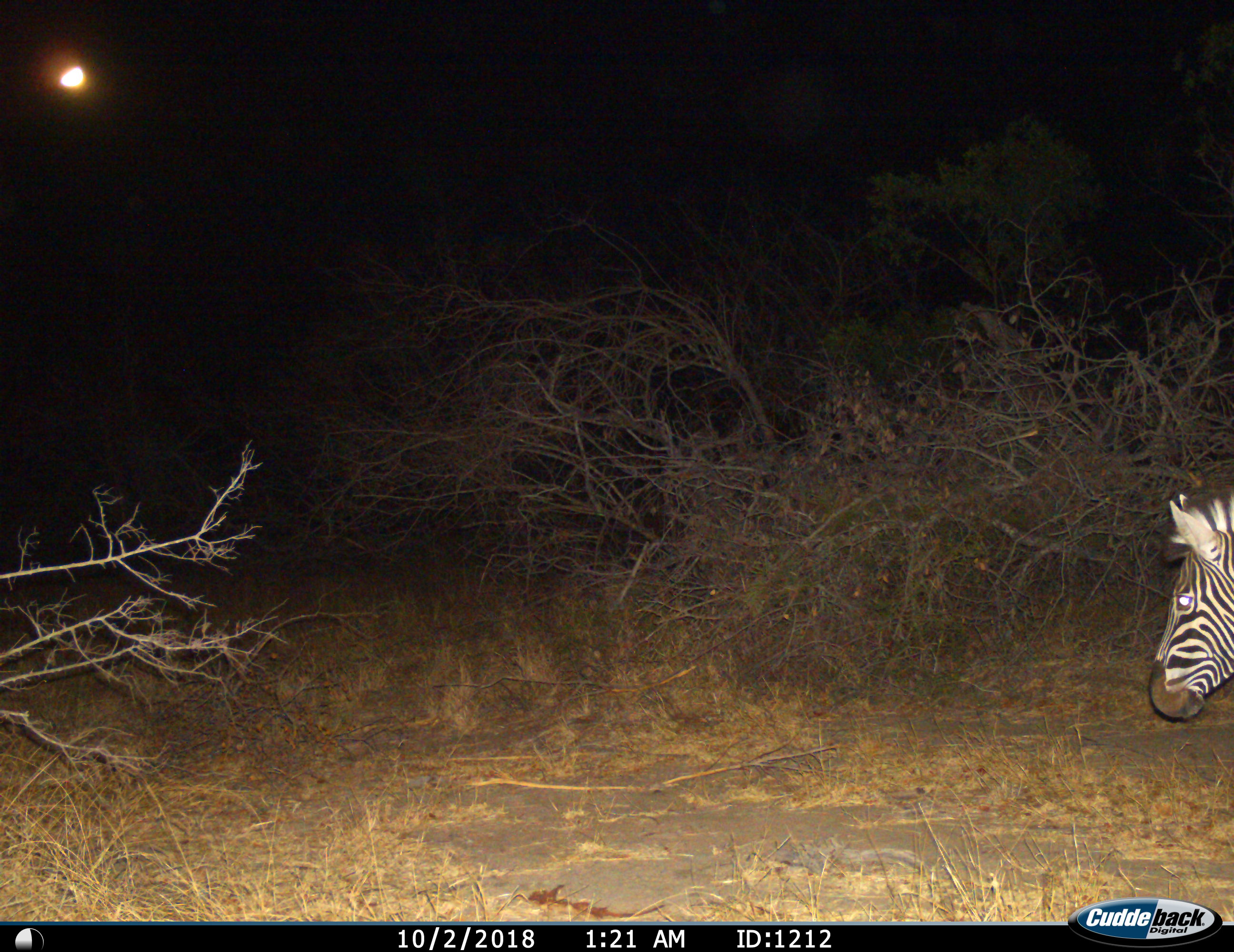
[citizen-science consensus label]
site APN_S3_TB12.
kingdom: Animalia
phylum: Chordata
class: Mammalia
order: Perissodactyla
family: Equidae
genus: Equus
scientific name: Equus quagga burchellii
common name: burchell's zebra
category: zebraburchells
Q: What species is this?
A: Zebraburchells (burchell's zebra) (Equus quagga burchellii).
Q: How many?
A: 1.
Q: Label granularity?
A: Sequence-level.